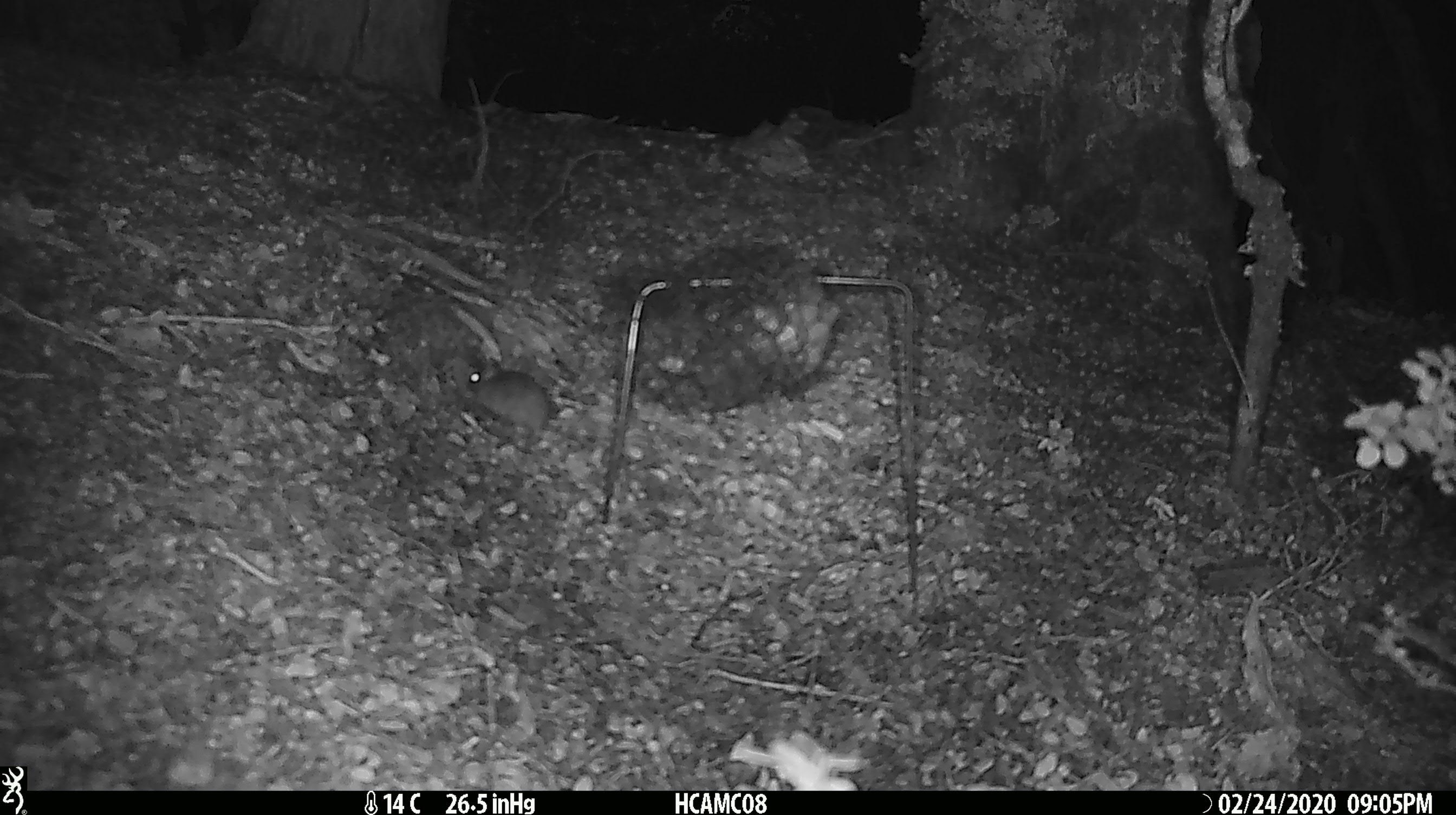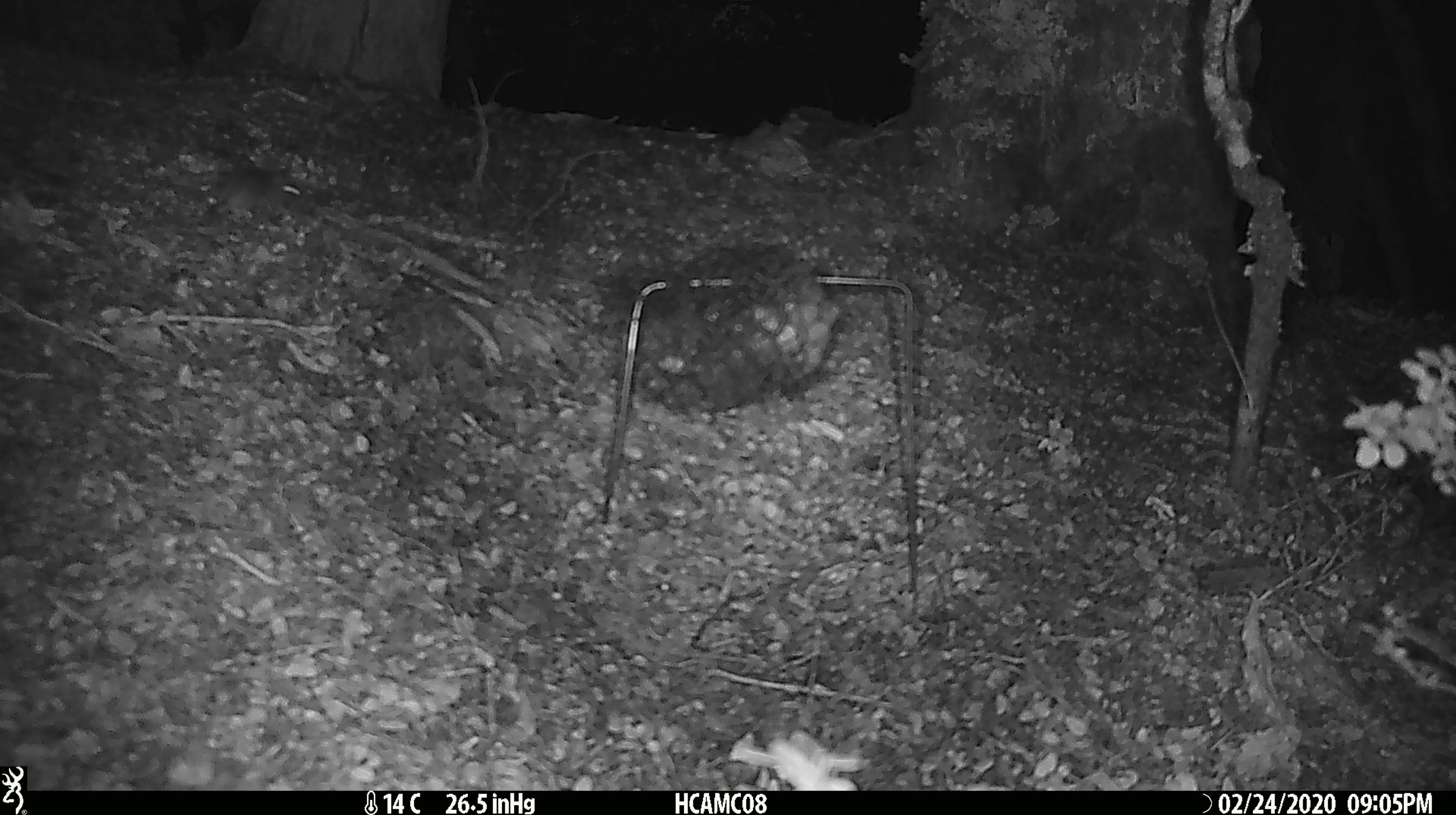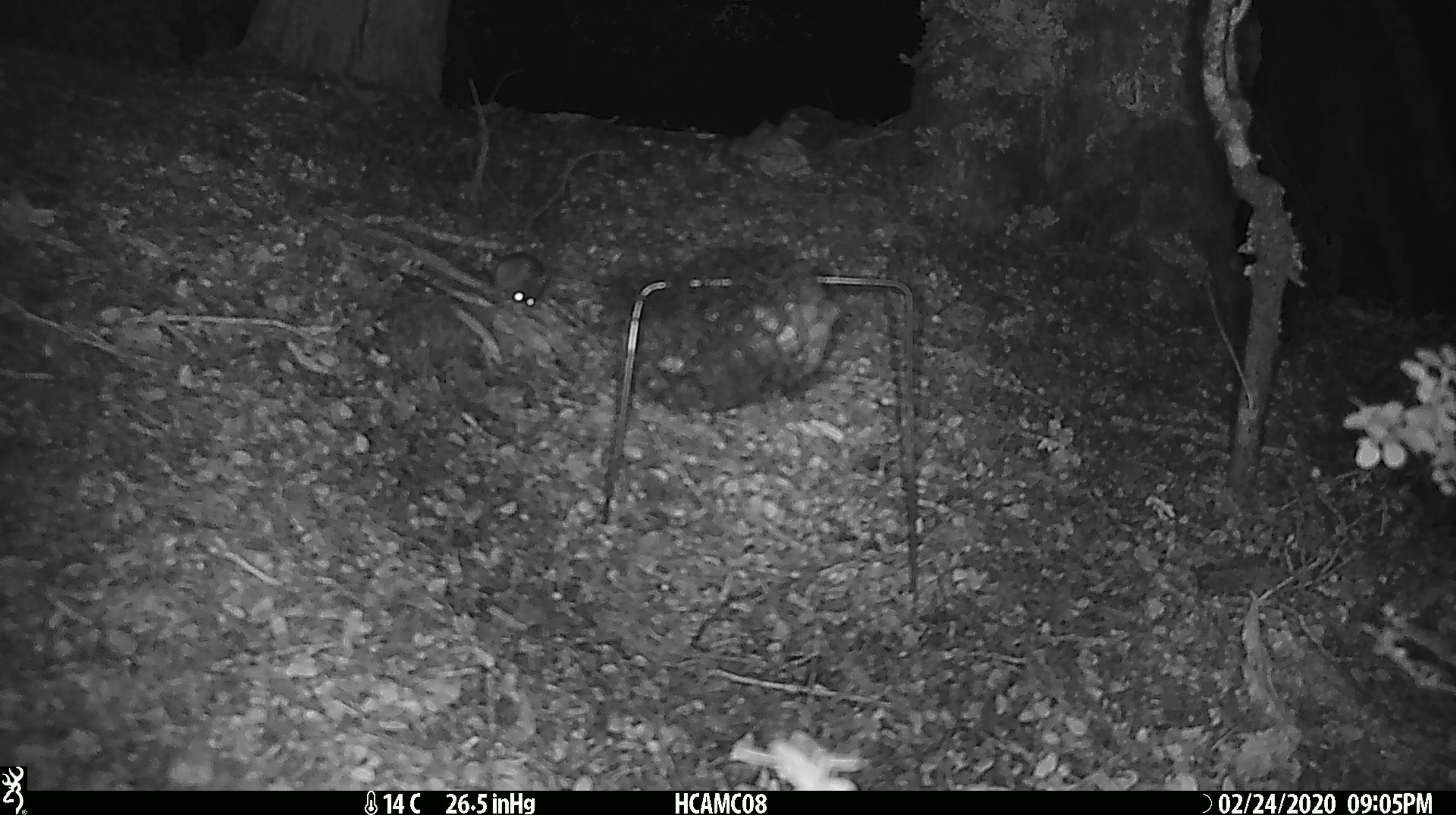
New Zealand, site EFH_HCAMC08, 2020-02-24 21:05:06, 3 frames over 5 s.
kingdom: Animalia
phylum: Chordata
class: Mammalia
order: Rodentia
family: Muridae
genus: Mus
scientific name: Mus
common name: mouse